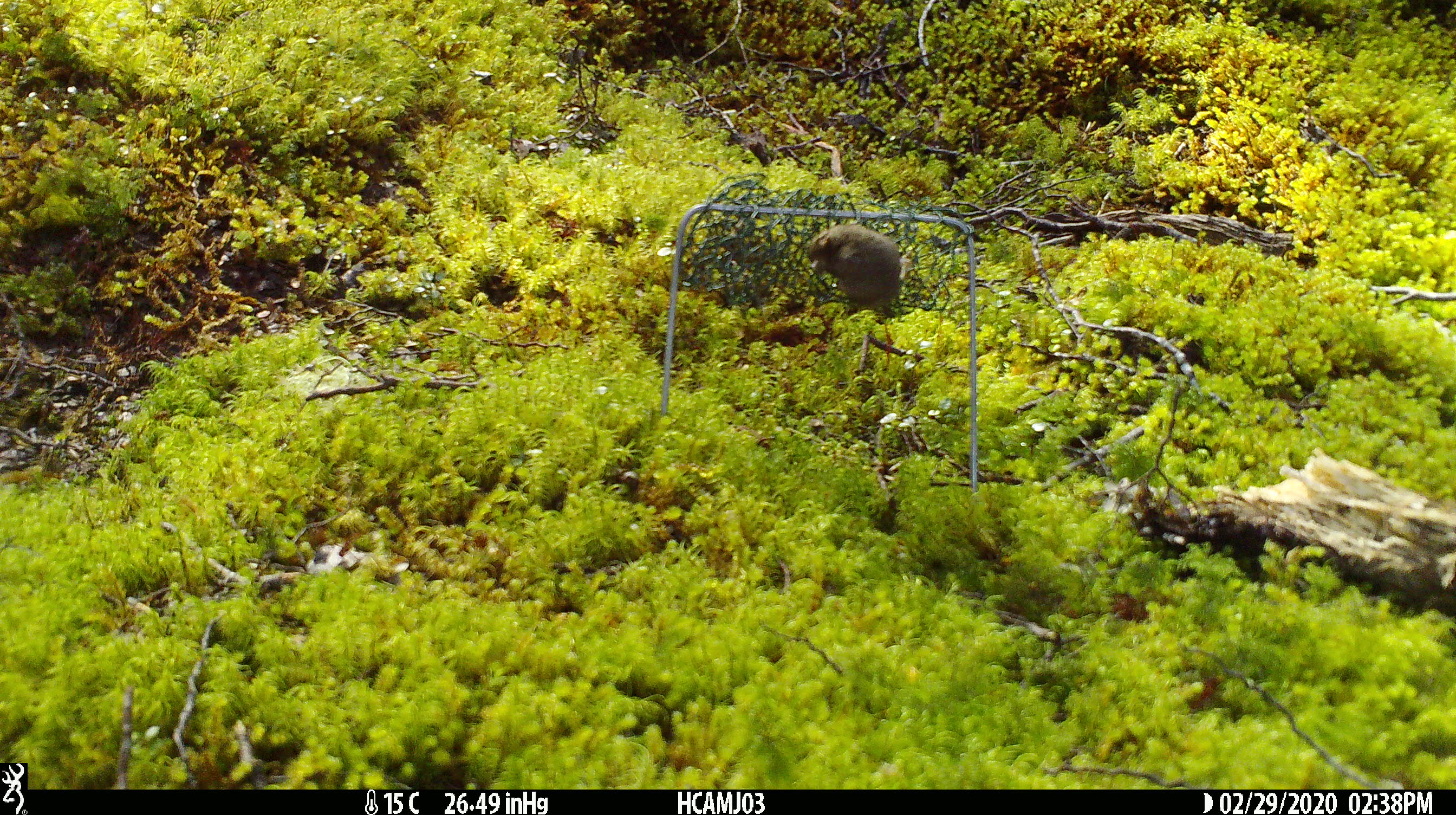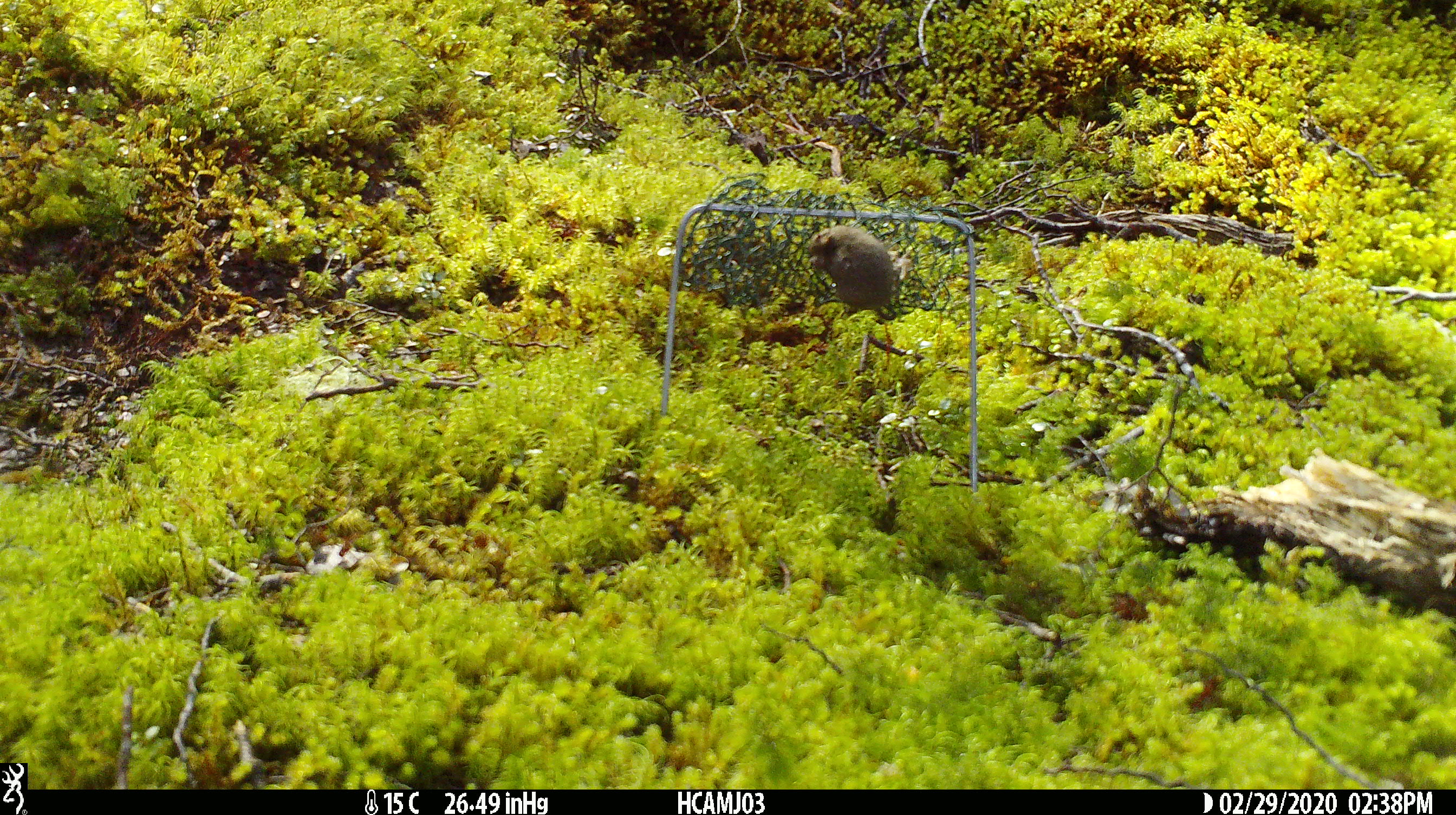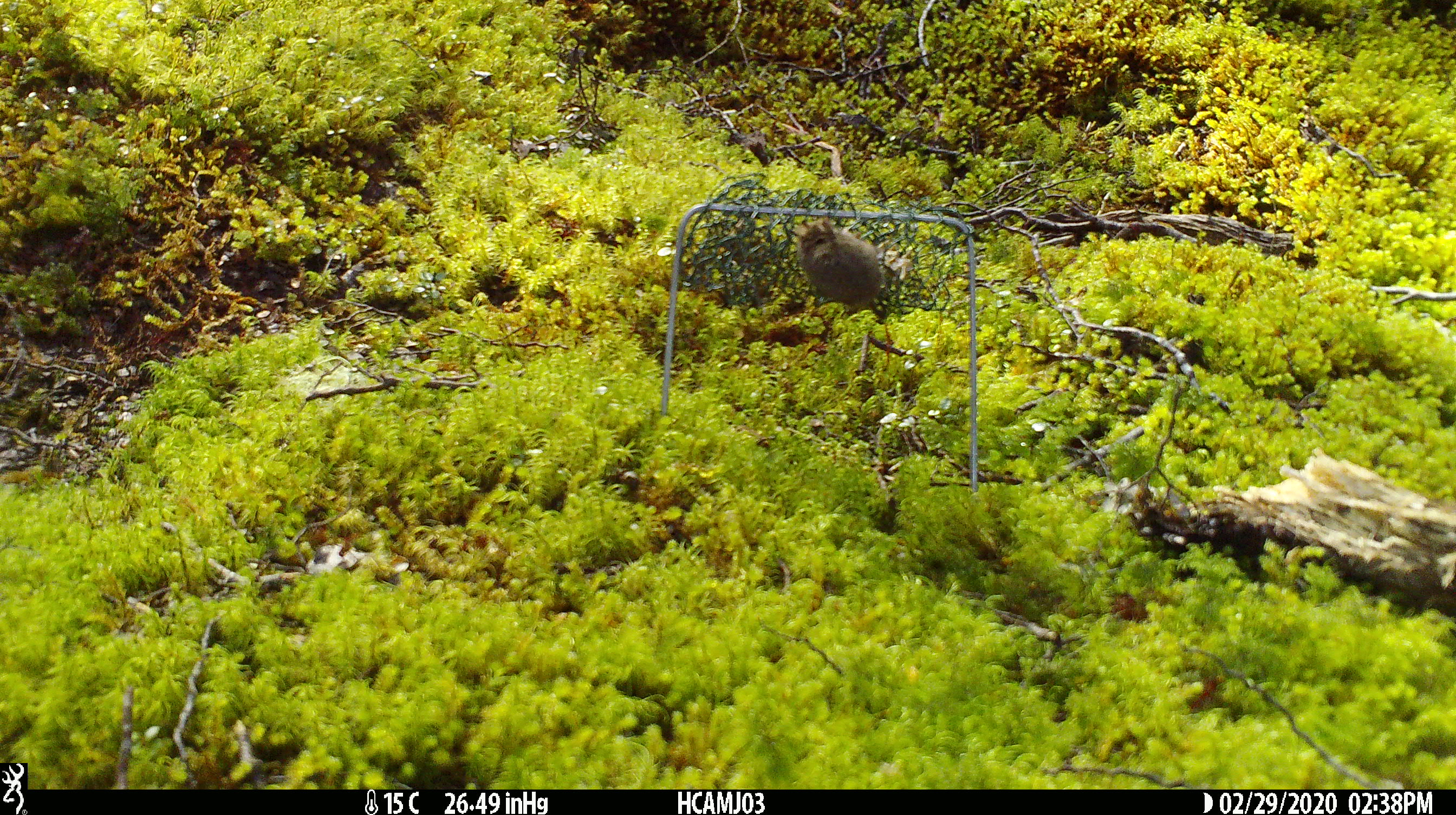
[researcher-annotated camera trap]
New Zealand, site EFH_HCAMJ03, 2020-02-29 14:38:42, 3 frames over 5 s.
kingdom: Animalia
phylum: Chordata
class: Mammalia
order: Rodentia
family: Muridae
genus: Mus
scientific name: Mus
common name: mouse